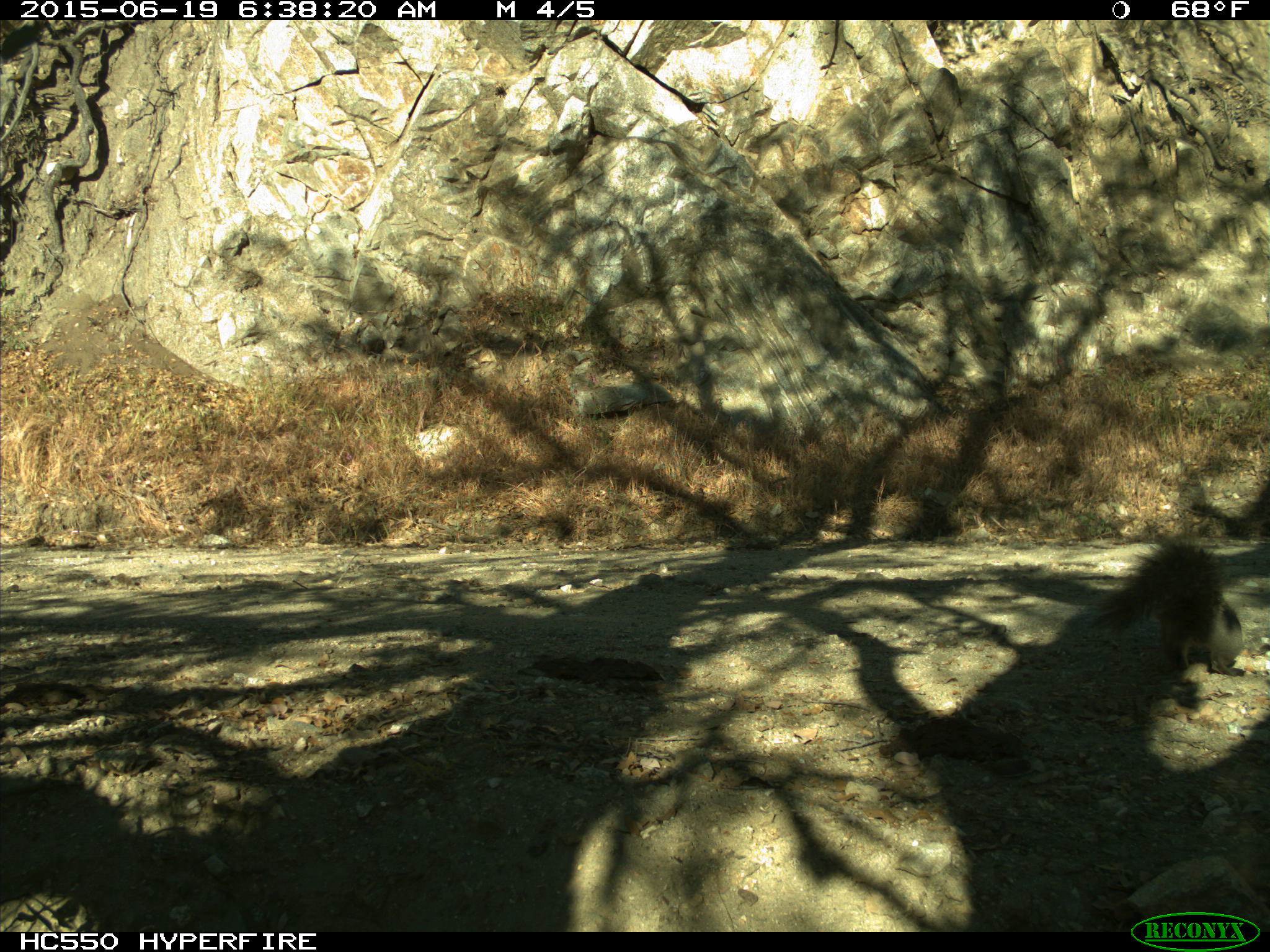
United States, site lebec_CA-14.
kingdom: Animalia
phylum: Chordata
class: Mammalia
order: Rodentia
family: Sciuridae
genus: Sciurus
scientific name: Sciurus carolinensis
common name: eastern gray squirrel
Sciurus carolinensis (eastern gray squirrel).